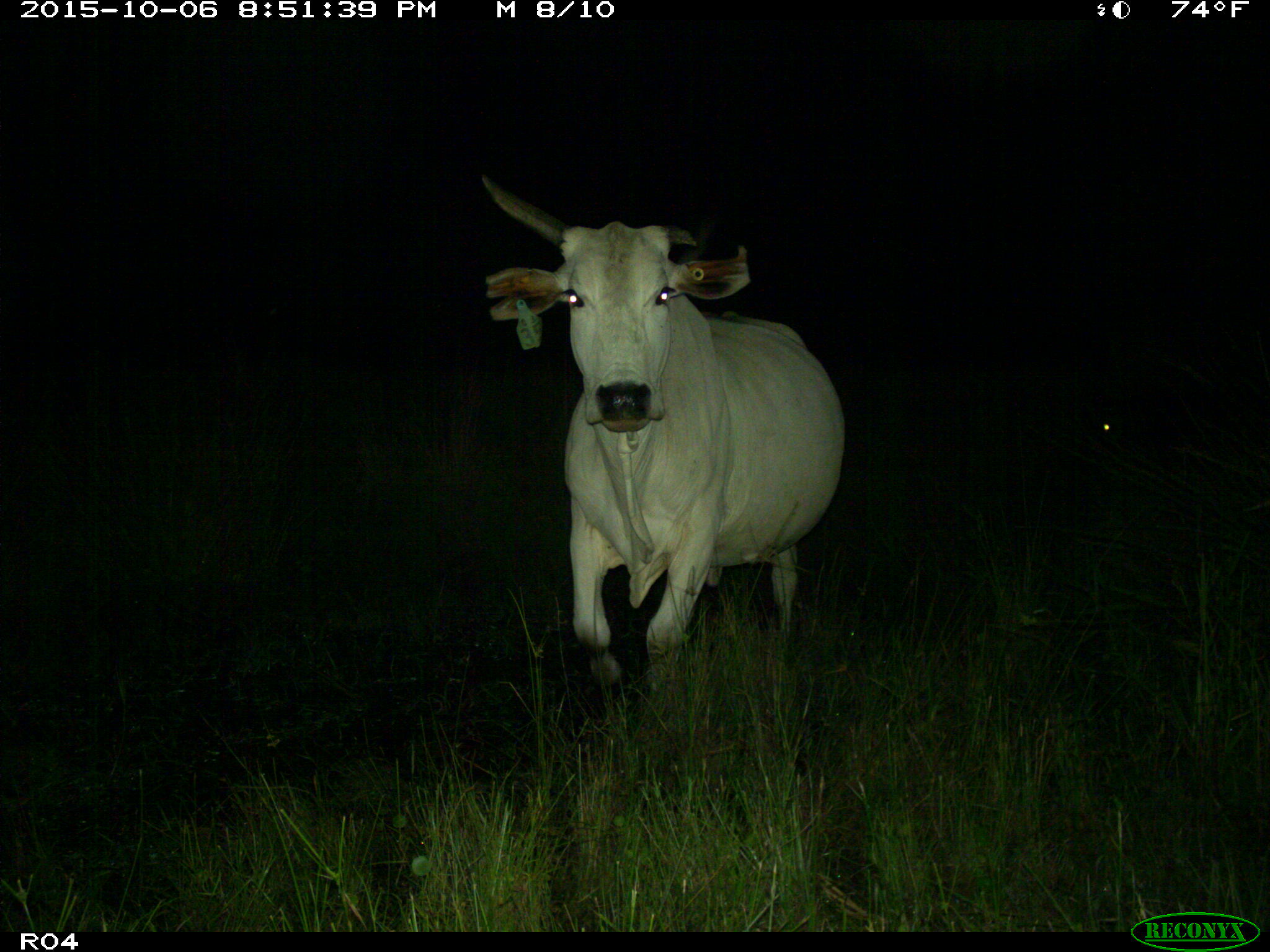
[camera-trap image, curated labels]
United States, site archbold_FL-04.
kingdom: Animalia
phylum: Chordata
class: Mammalia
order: Artiodactyla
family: Bovidae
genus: Bos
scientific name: Bos taurus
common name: domestic cow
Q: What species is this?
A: Bos taurus (domestic cow).